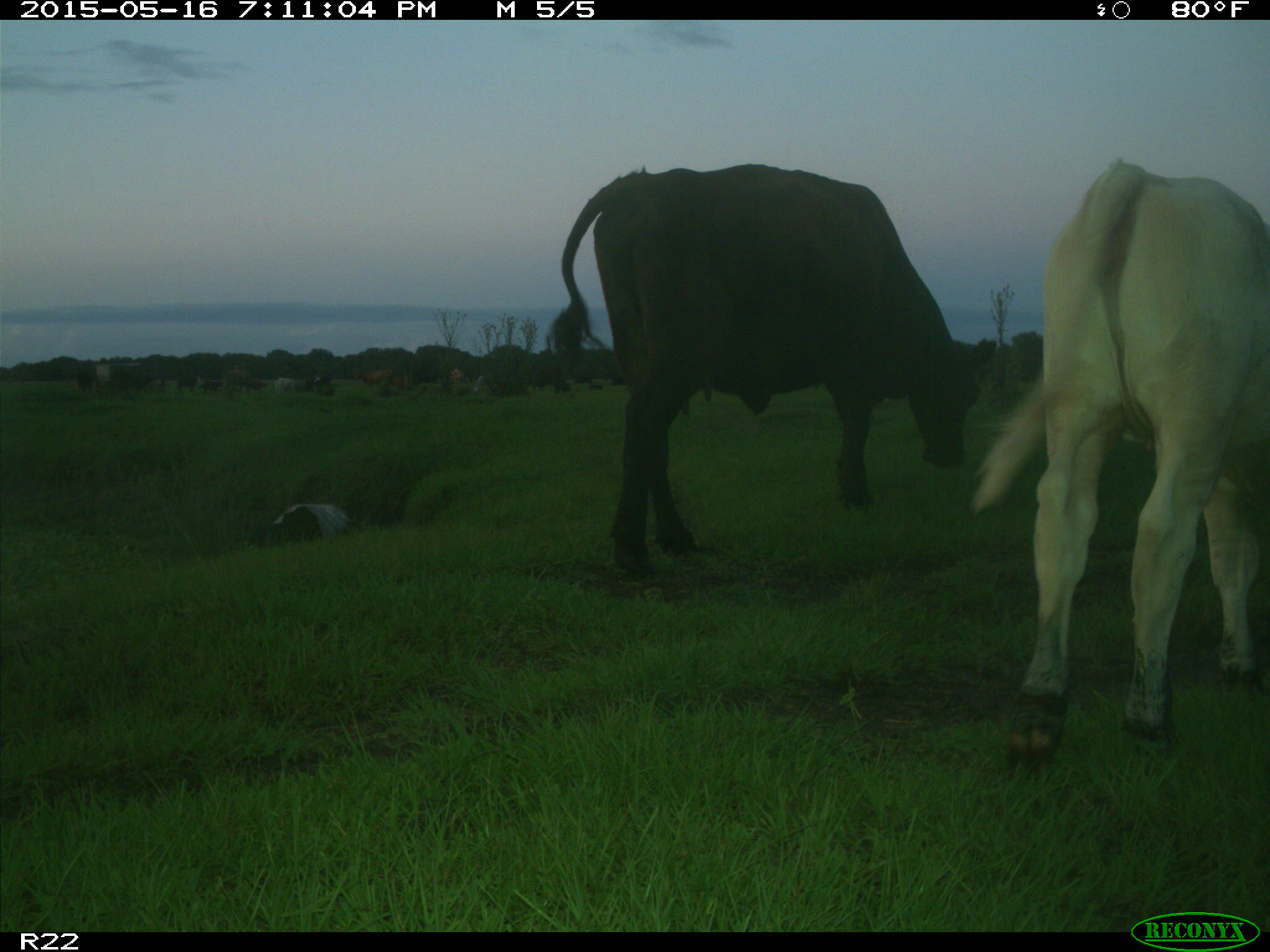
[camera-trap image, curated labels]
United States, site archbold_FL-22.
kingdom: Animalia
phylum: Chordata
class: Mammalia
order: Artiodactyla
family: Bovidae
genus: Bos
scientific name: Bos taurus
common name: domestic cow